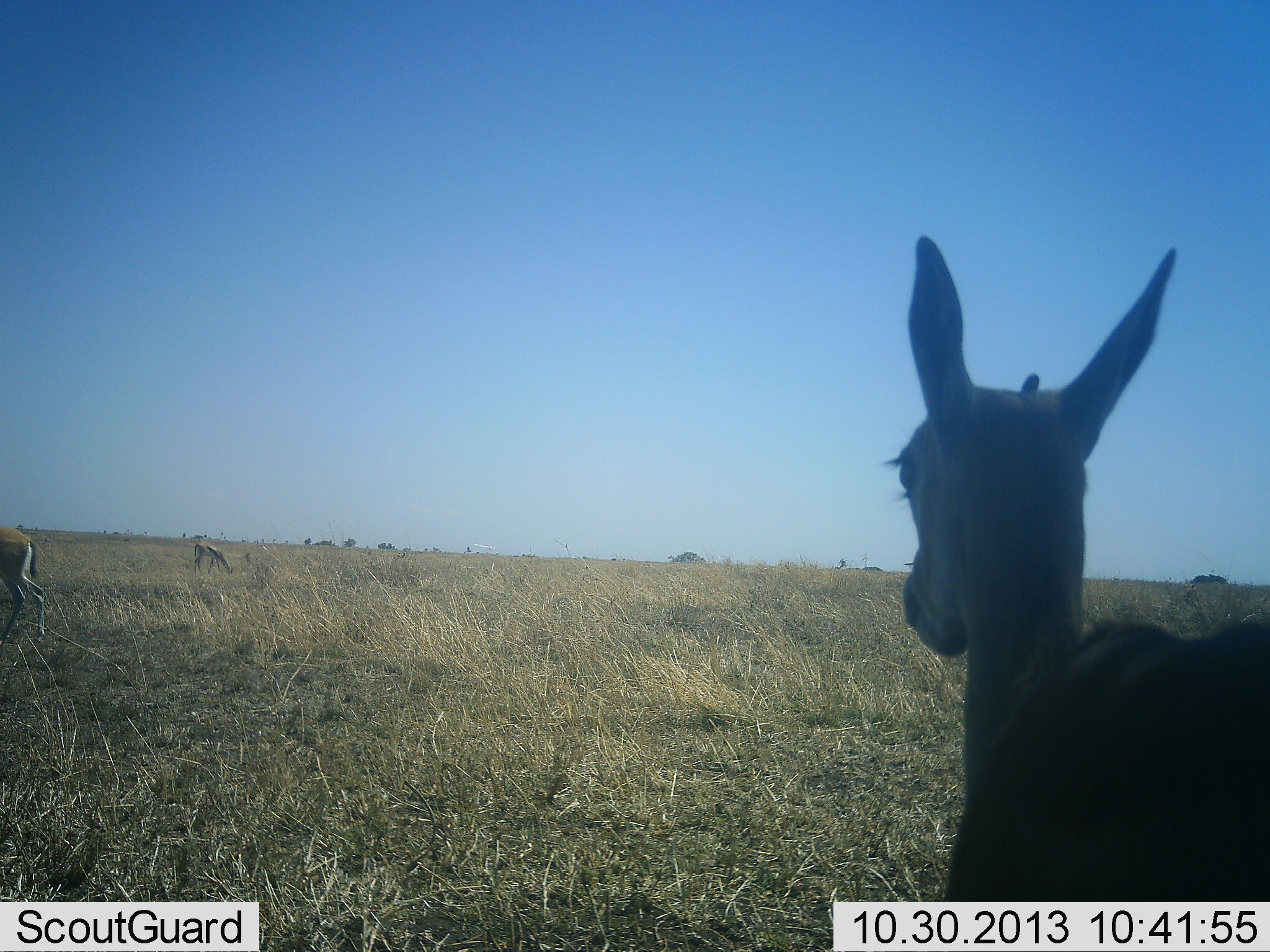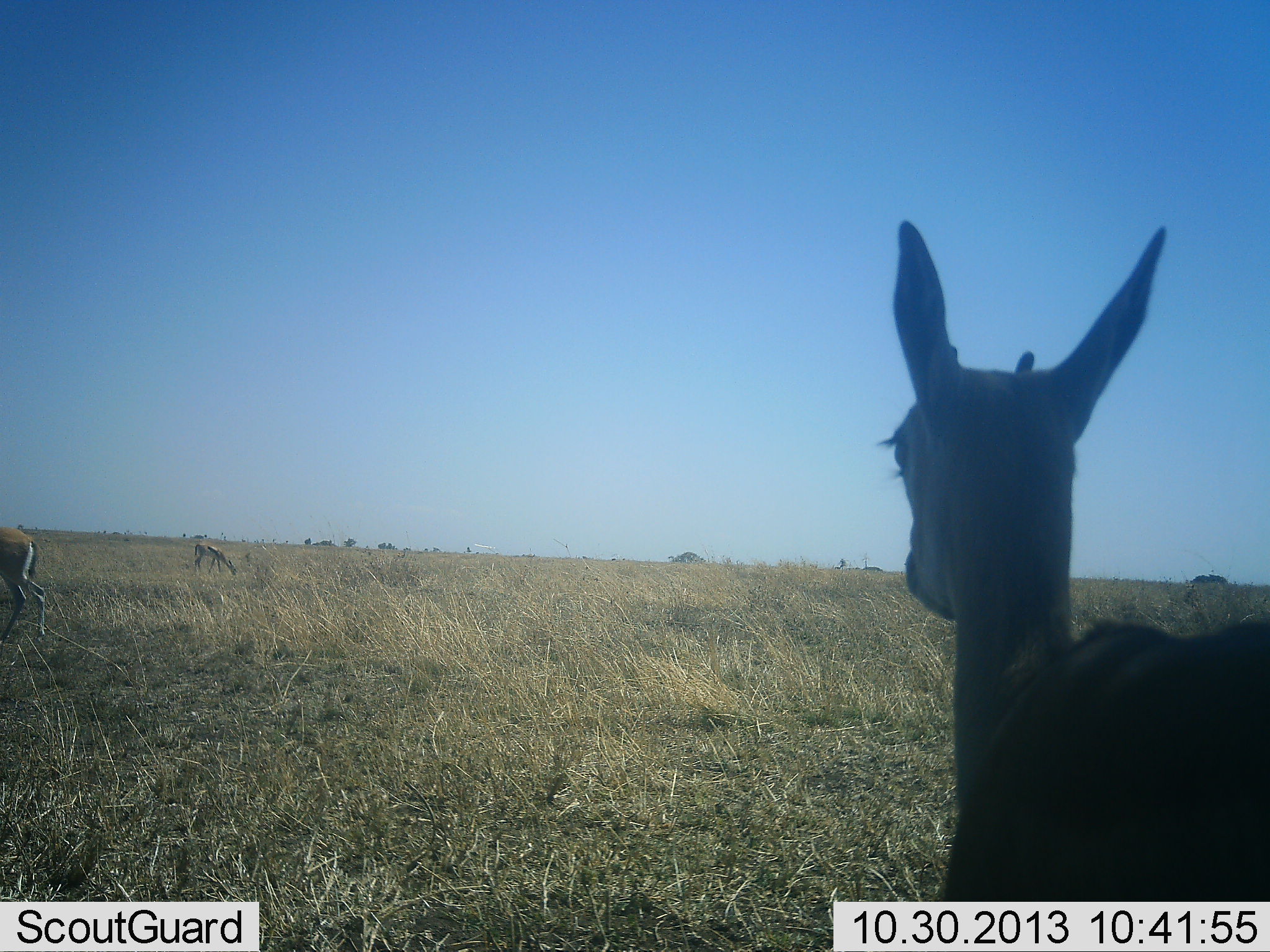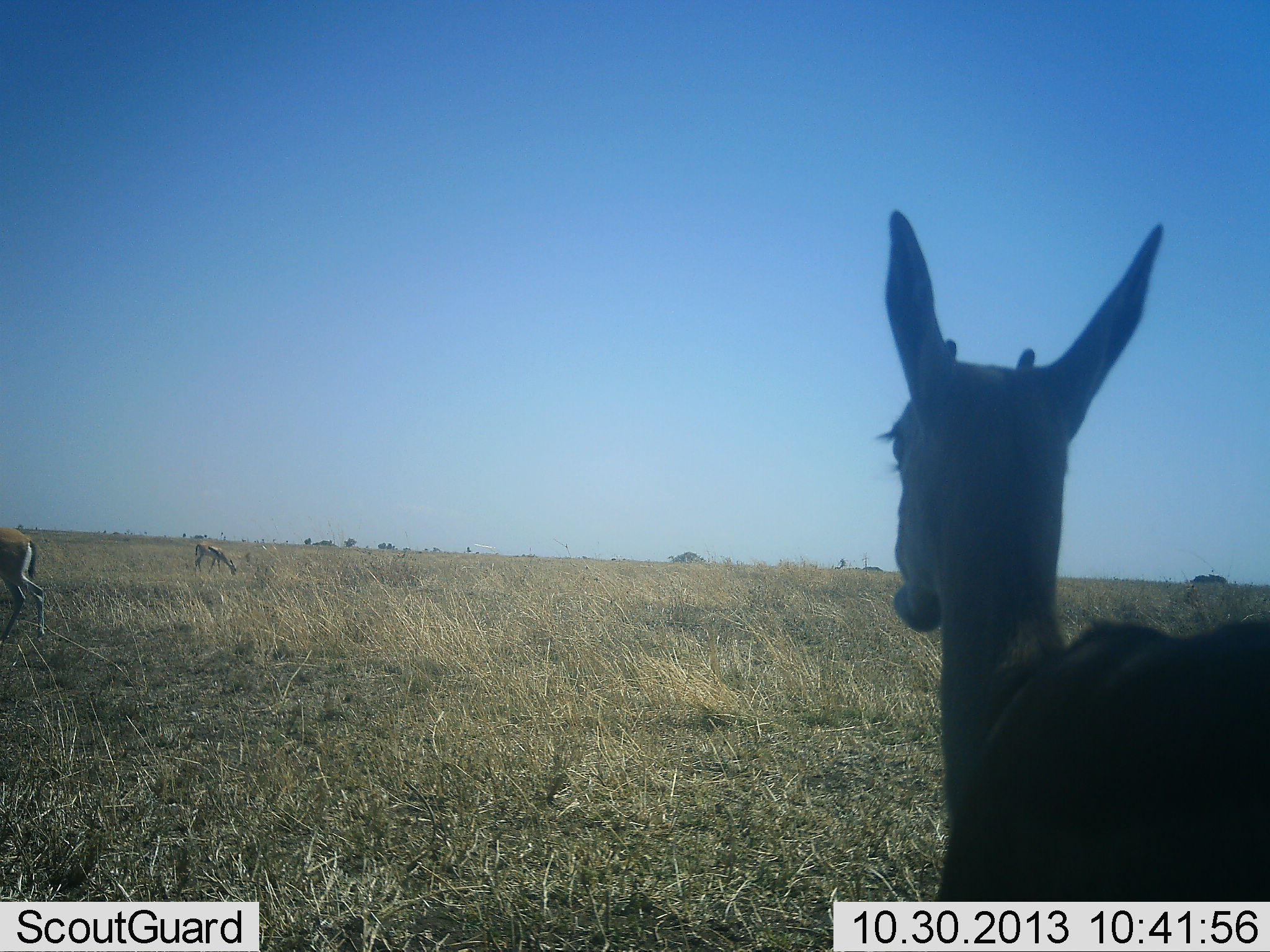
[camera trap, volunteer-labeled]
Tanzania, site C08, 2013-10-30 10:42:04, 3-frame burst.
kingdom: Animalia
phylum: Chordata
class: Mammalia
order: Artiodactyla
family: Bovidae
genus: Eudorcas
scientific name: Eudorcas thomsonii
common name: thomson's gazelle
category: gazellethomsons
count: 3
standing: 88%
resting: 4%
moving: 4%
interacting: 4%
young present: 8%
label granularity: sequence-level